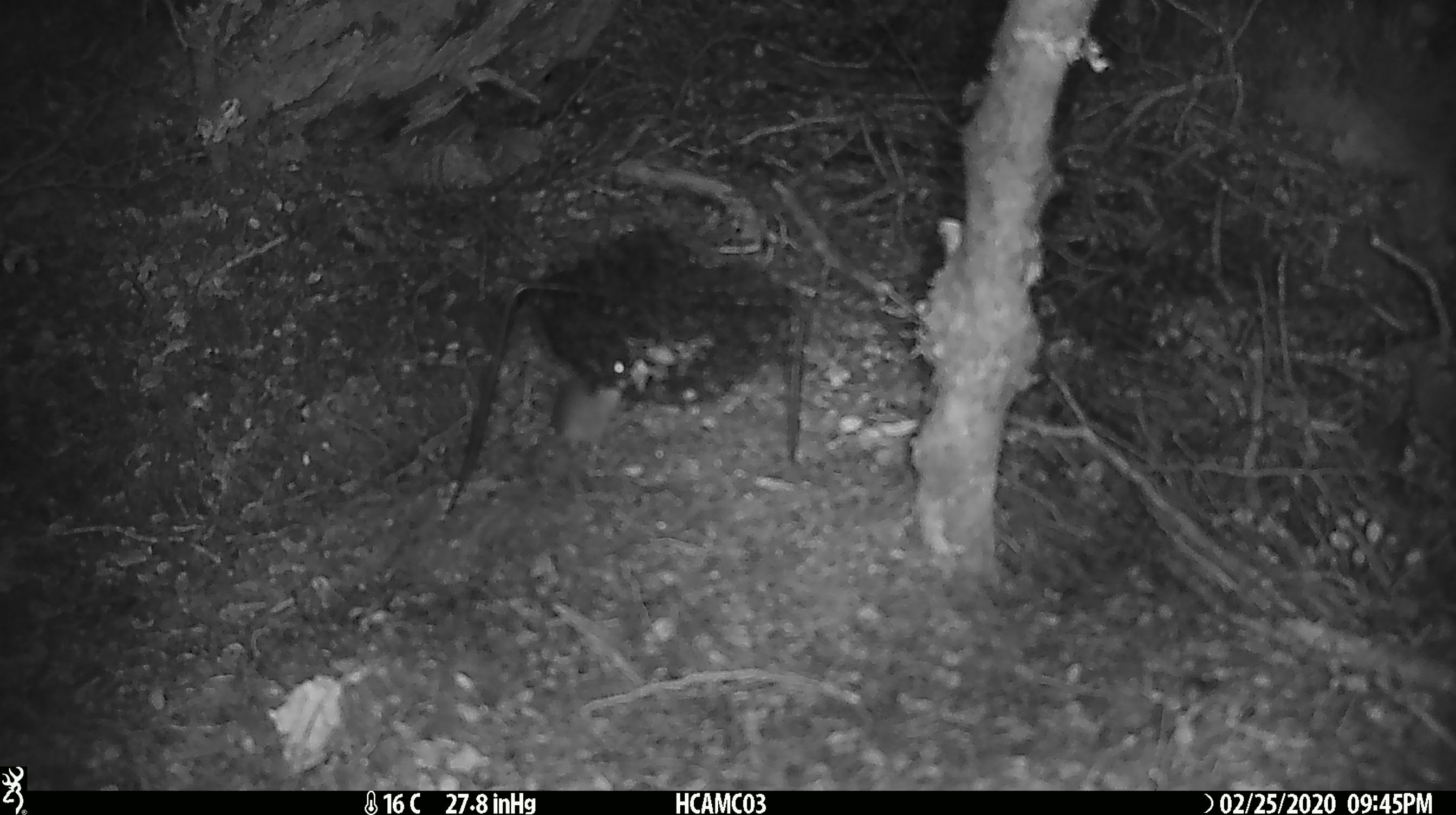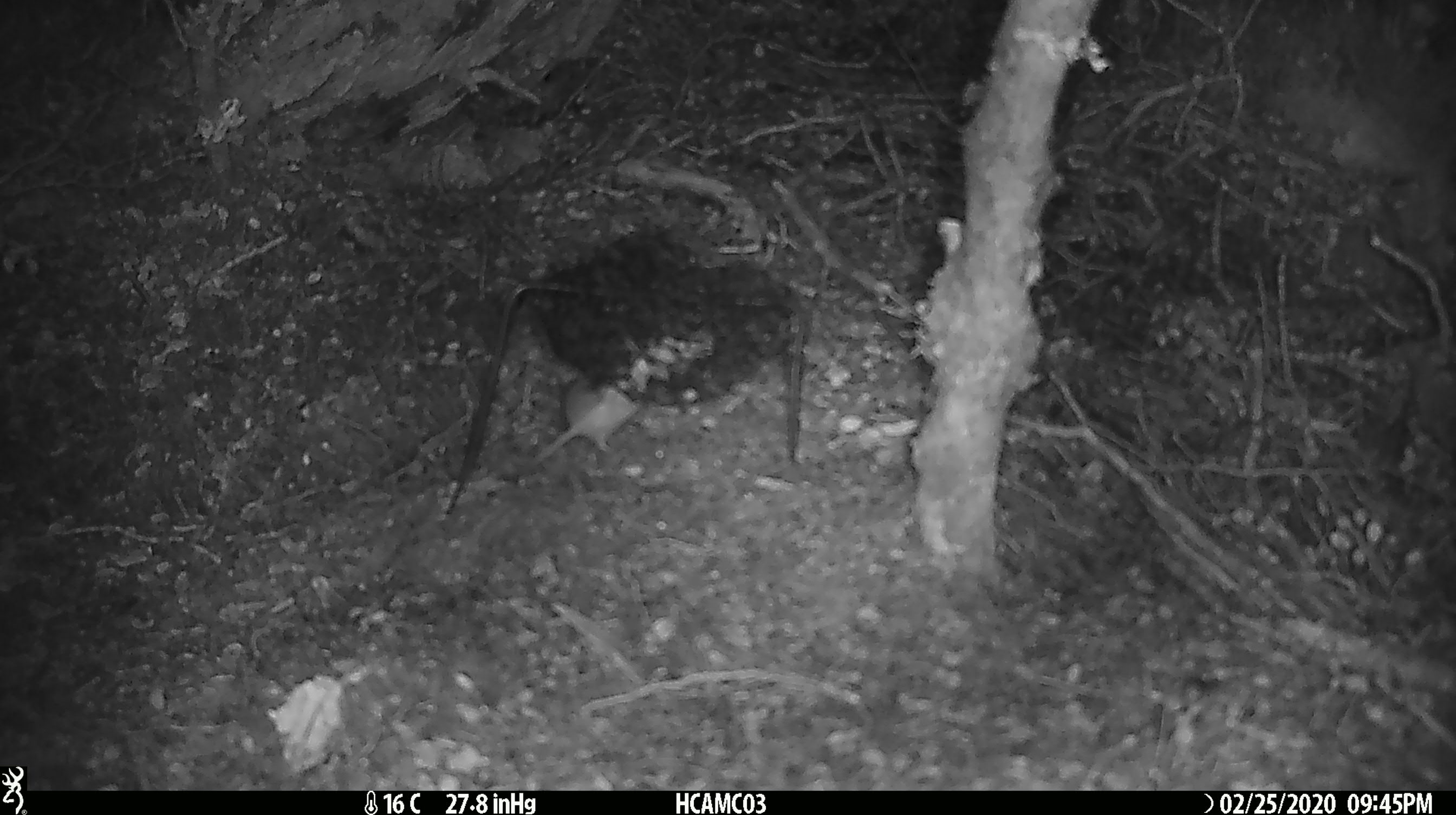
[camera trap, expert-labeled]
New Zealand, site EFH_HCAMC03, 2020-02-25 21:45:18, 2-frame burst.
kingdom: Animalia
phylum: Chordata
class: Mammalia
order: Rodentia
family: Muridae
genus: Mus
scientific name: Mus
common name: mouse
Mouse (Mus).